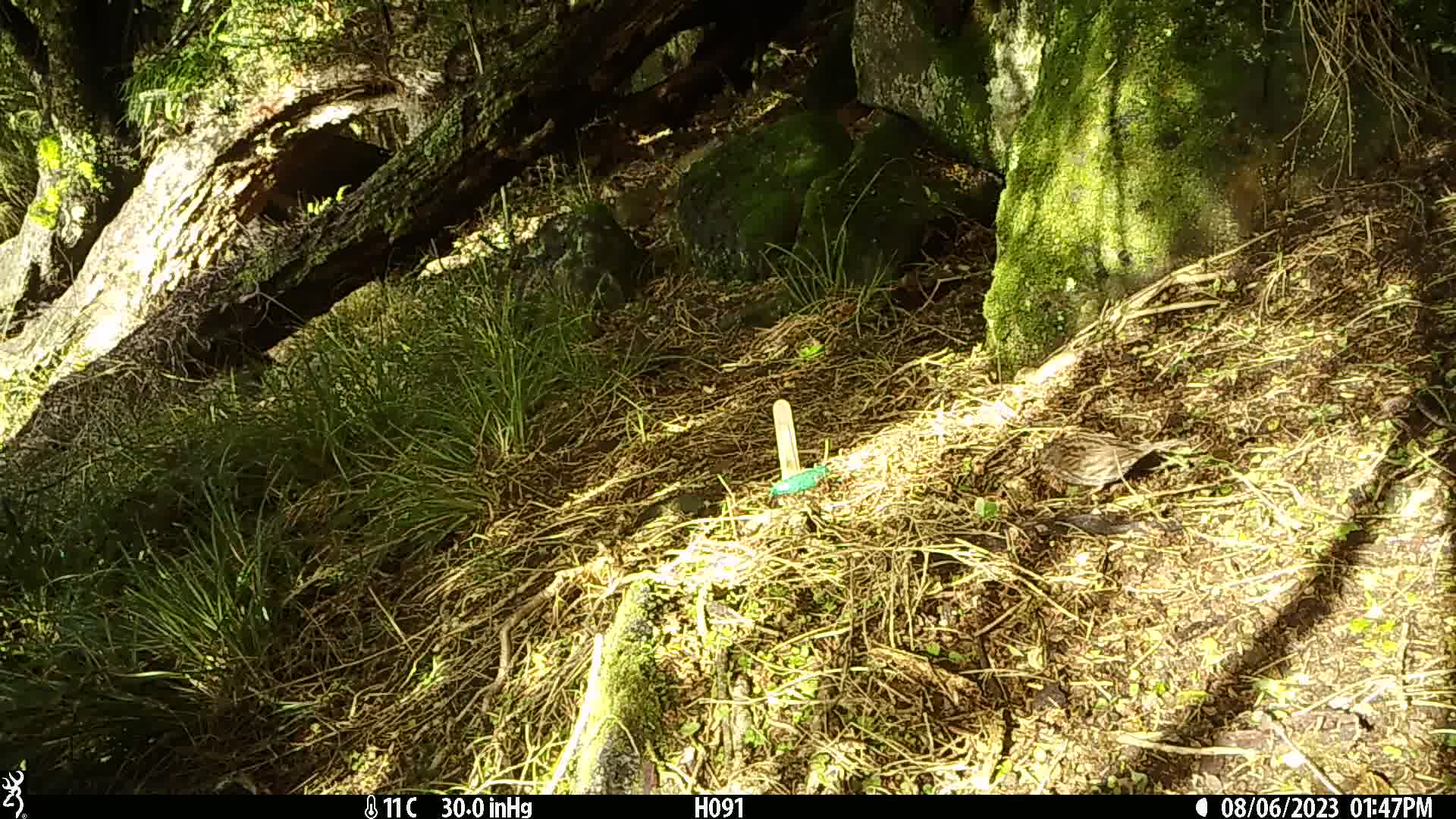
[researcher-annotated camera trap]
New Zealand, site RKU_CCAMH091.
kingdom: Animalia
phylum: Chordata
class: Aves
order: Passeriformes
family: Prunellidae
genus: Prunella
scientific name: Prunella modularis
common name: dunnock